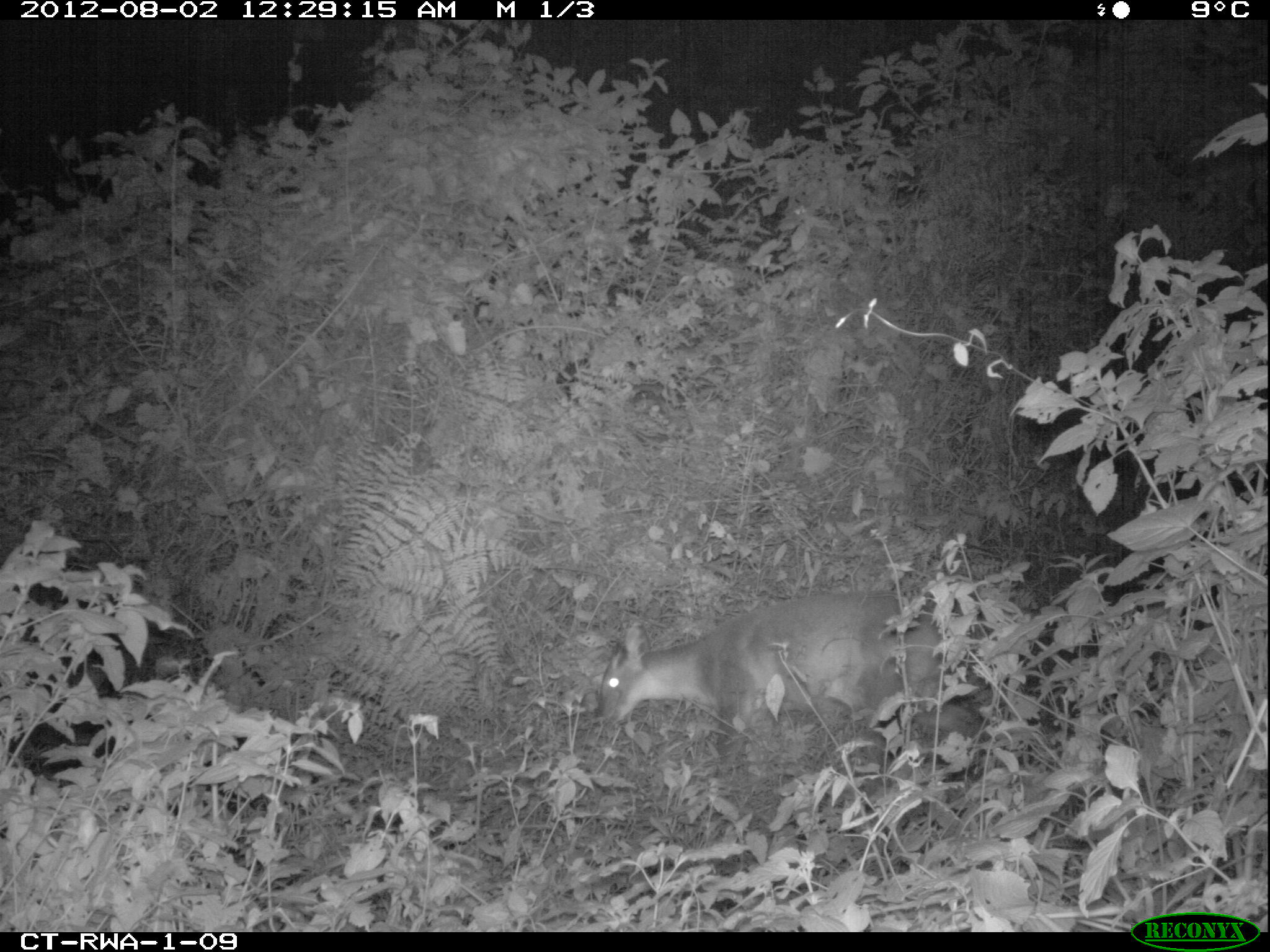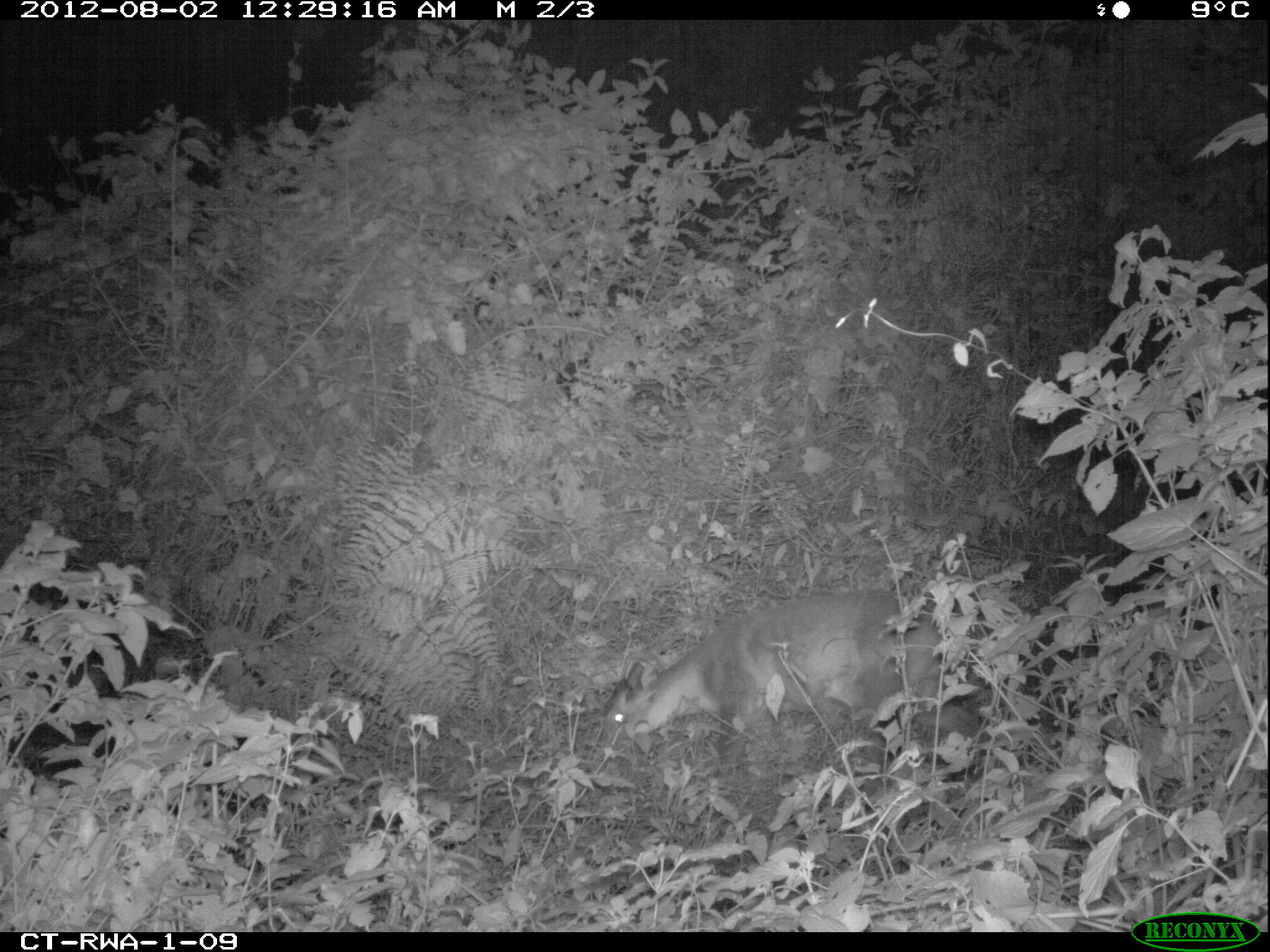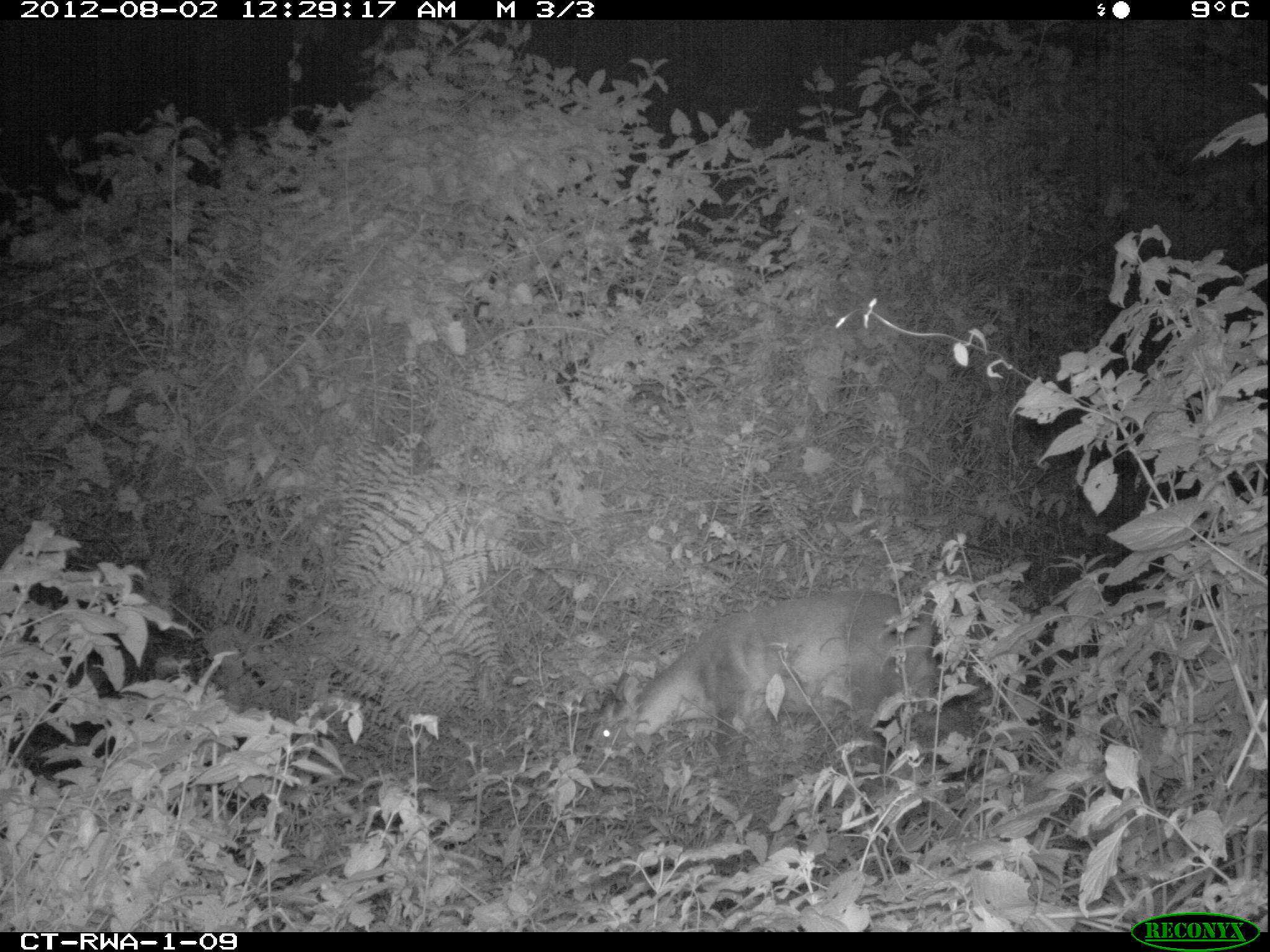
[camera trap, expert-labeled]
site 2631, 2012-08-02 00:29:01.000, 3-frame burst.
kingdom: Animalia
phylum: Chordata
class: Mammalia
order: Artiodactyla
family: Bovidae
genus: Cephalophus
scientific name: Cephalophus nigrifrons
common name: black-fronted duiker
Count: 1.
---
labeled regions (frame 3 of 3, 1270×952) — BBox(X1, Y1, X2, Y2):
cephalophus nigrifrons: BBox(588, 588, 937, 788)